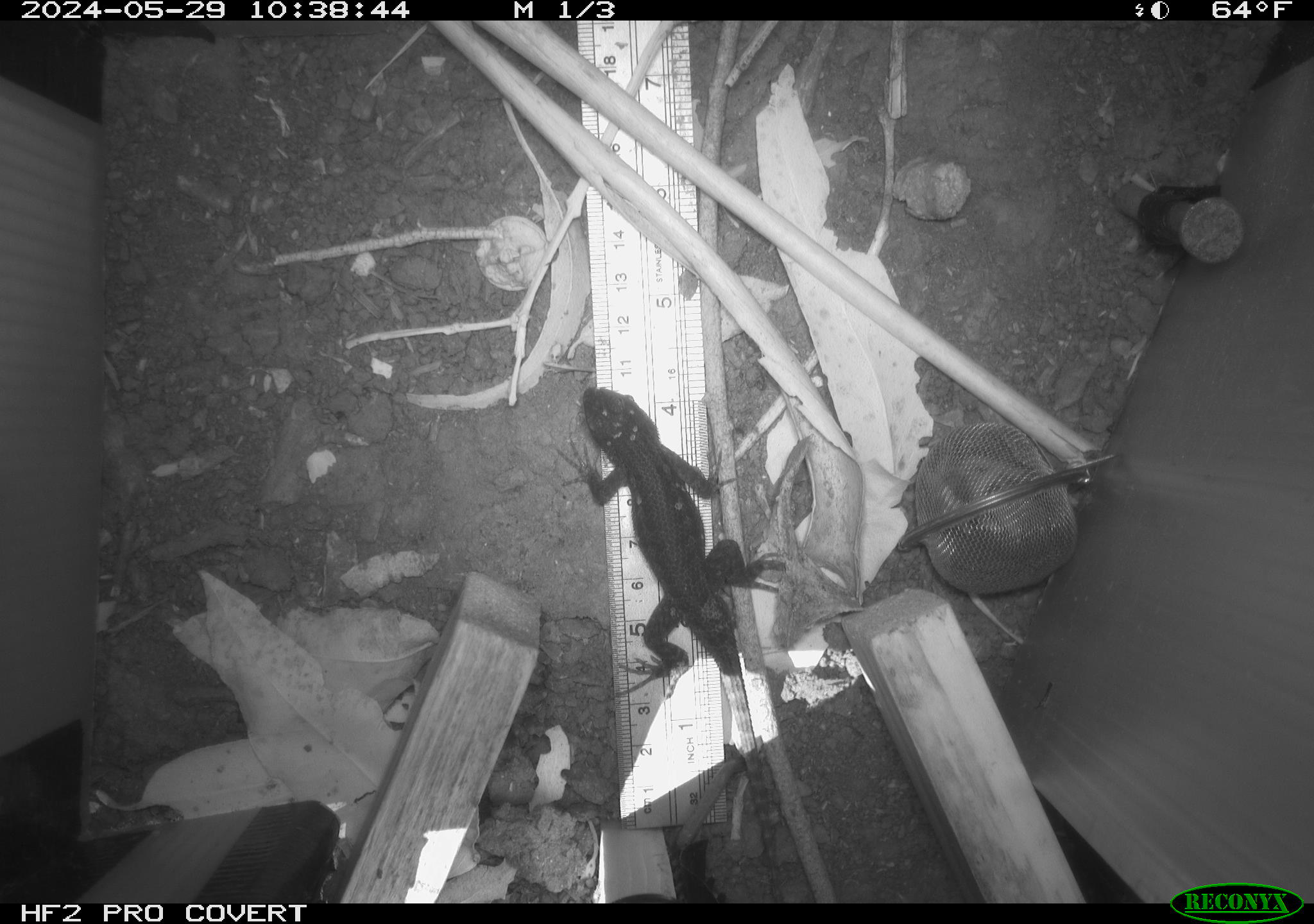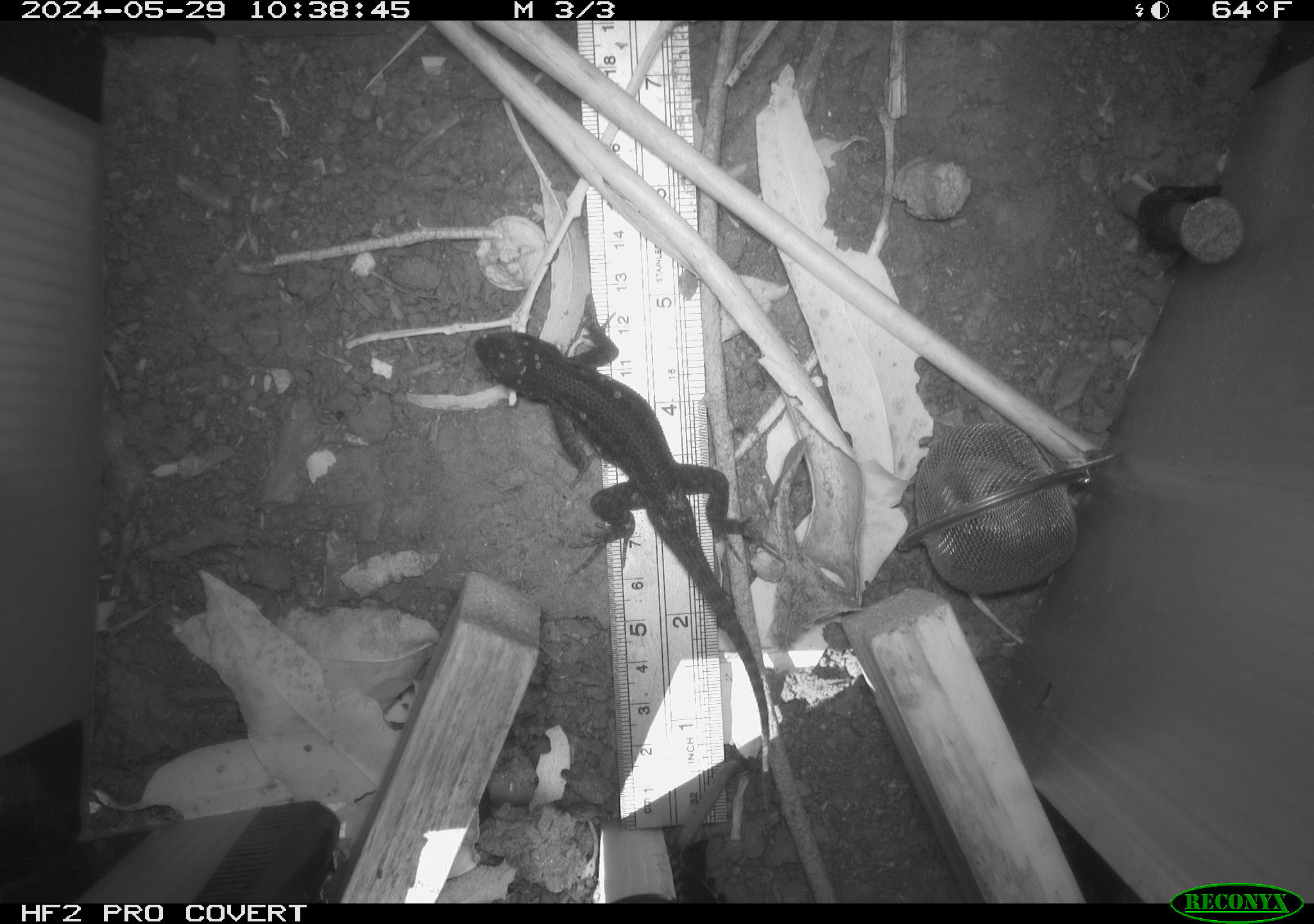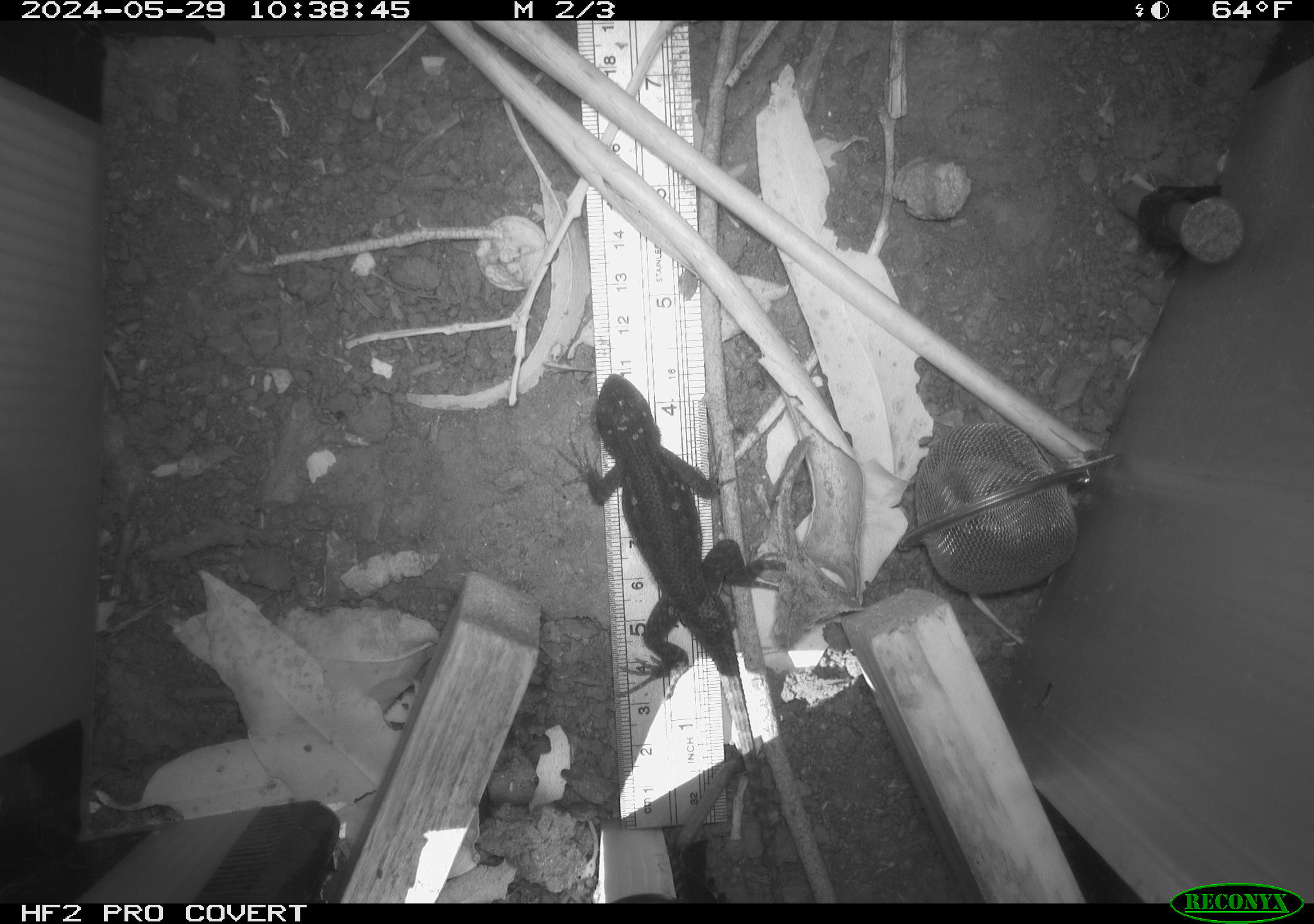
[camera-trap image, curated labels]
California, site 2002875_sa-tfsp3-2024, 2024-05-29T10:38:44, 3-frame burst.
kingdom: Animalia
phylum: Chordata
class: Reptilia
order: Squamata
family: Phrynosomatidae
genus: Sceloporus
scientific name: Sceloporus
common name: spiny lizards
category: sceloporus species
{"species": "sceloporus species (spiny lizards) (Sceloporus)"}